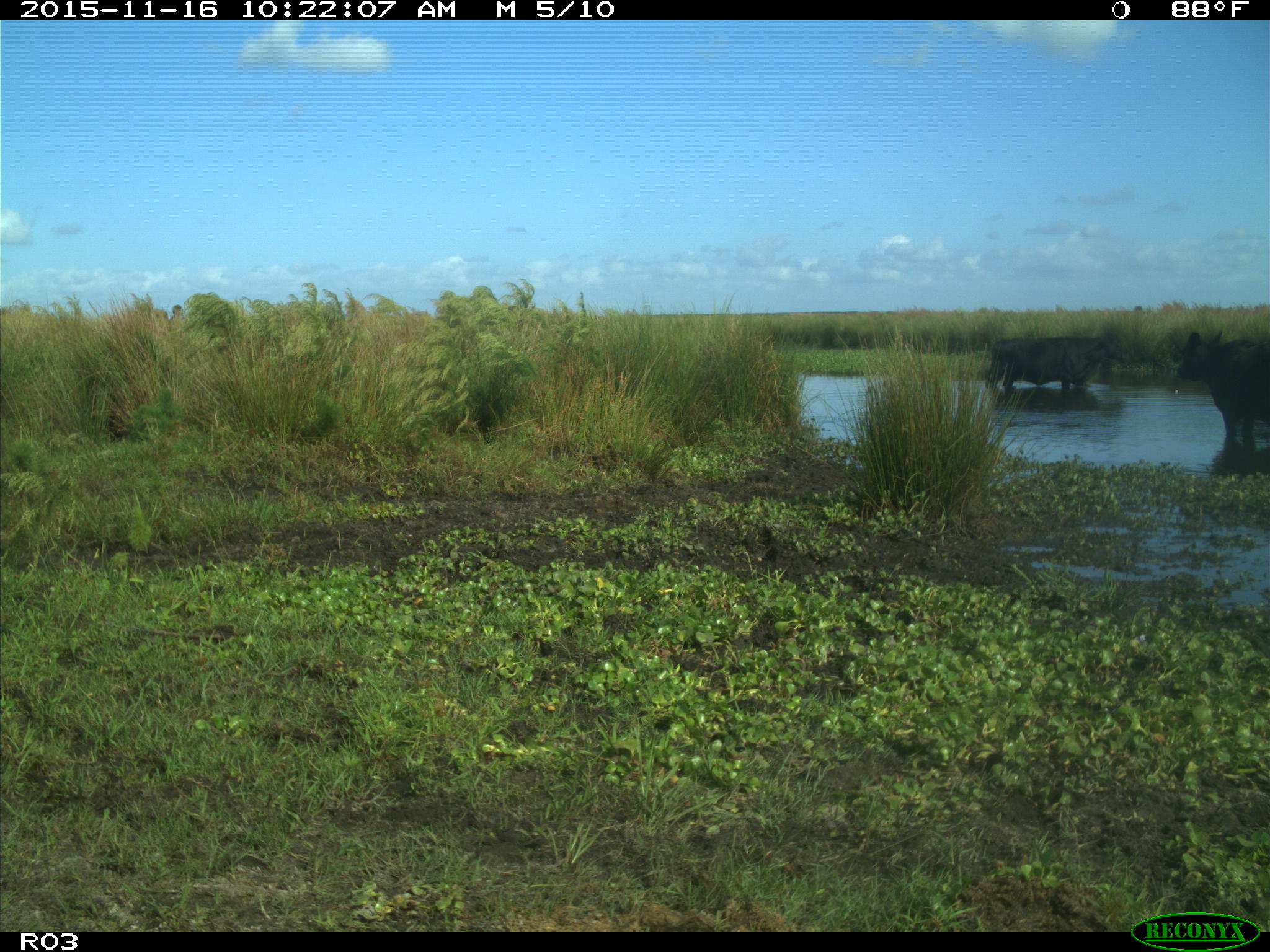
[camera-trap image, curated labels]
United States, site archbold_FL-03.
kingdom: Animalia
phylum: Chordata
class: Mammalia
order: Artiodactyla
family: Bovidae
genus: Bos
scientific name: Bos taurus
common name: domestic cow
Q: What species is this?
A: Bos taurus (domestic cow).